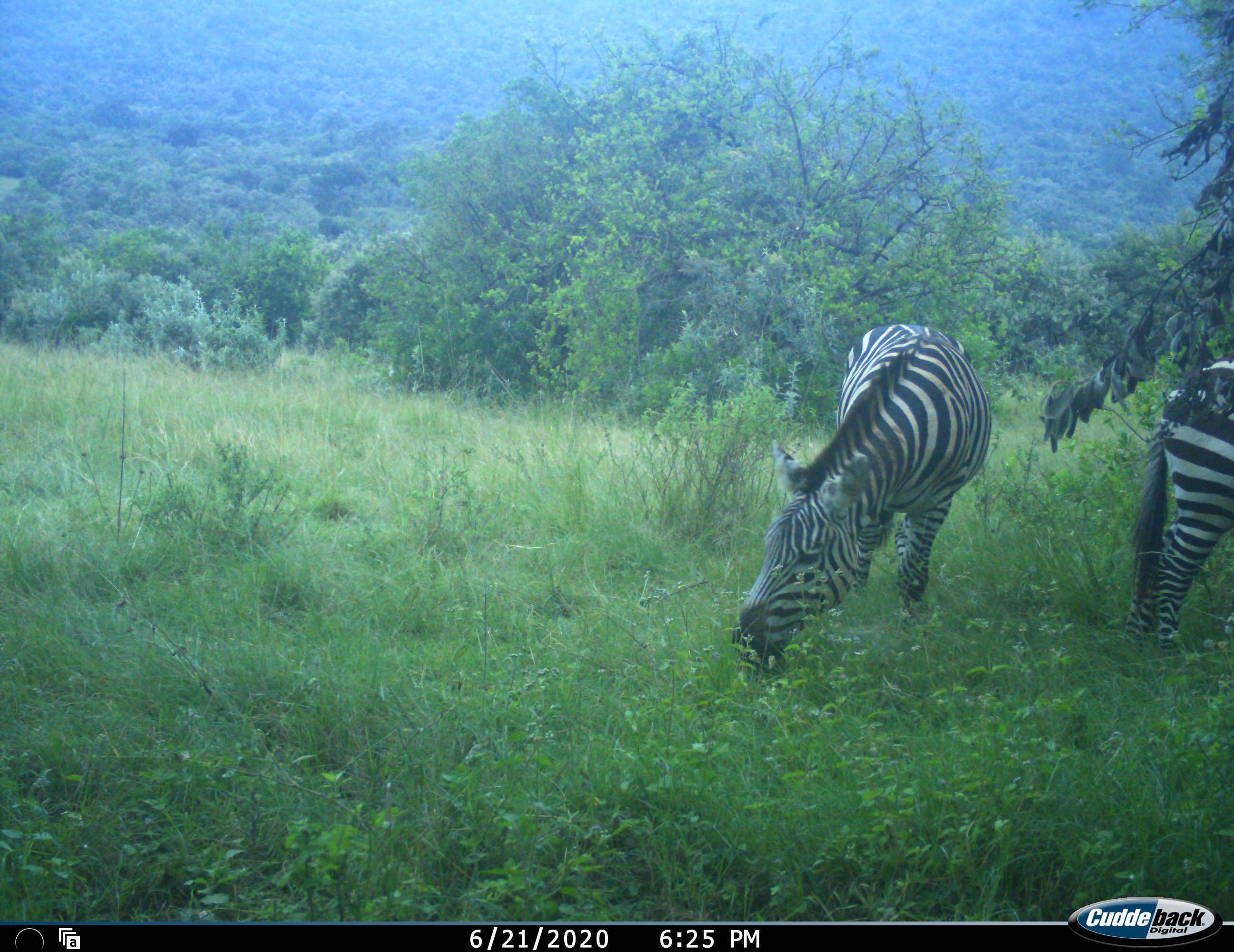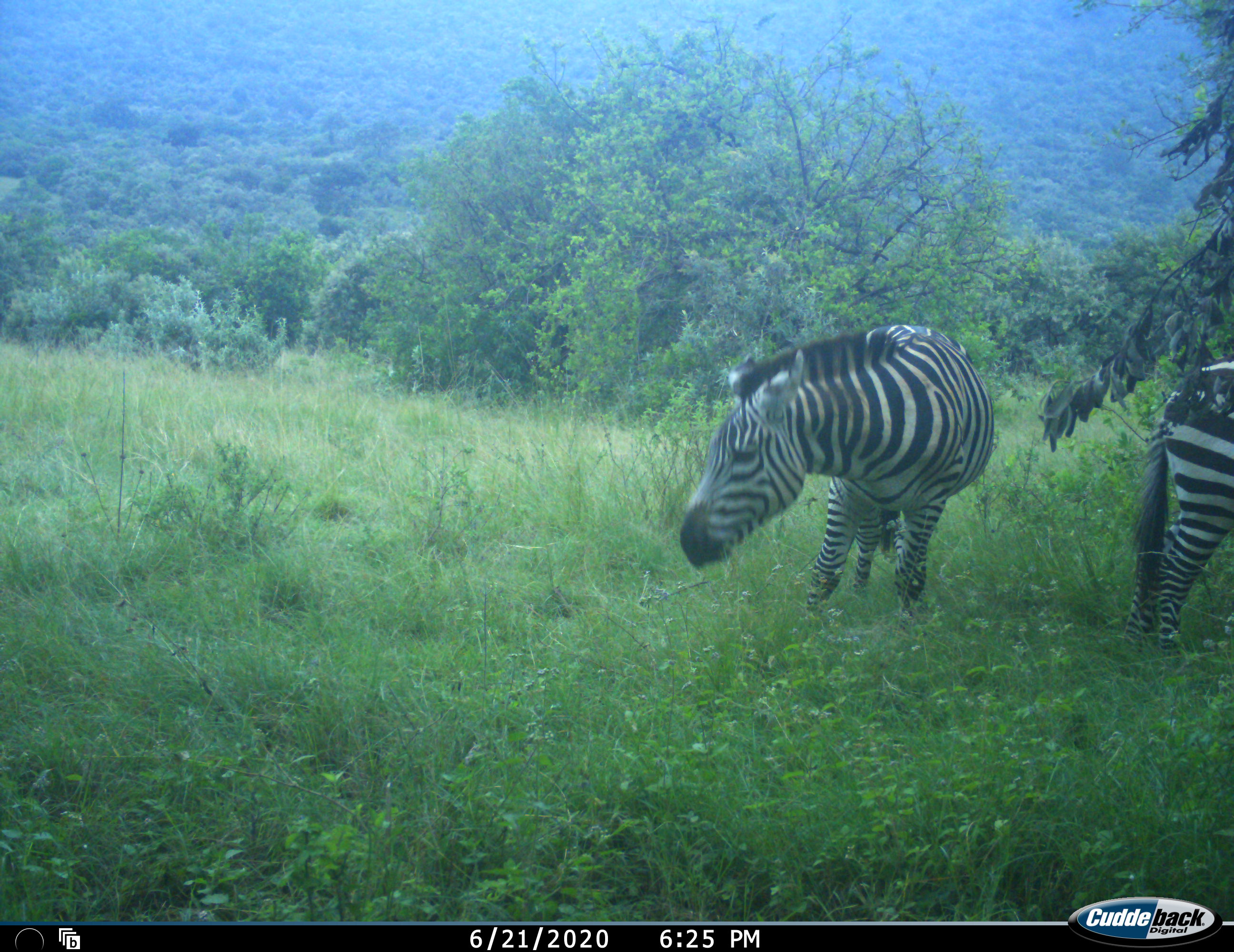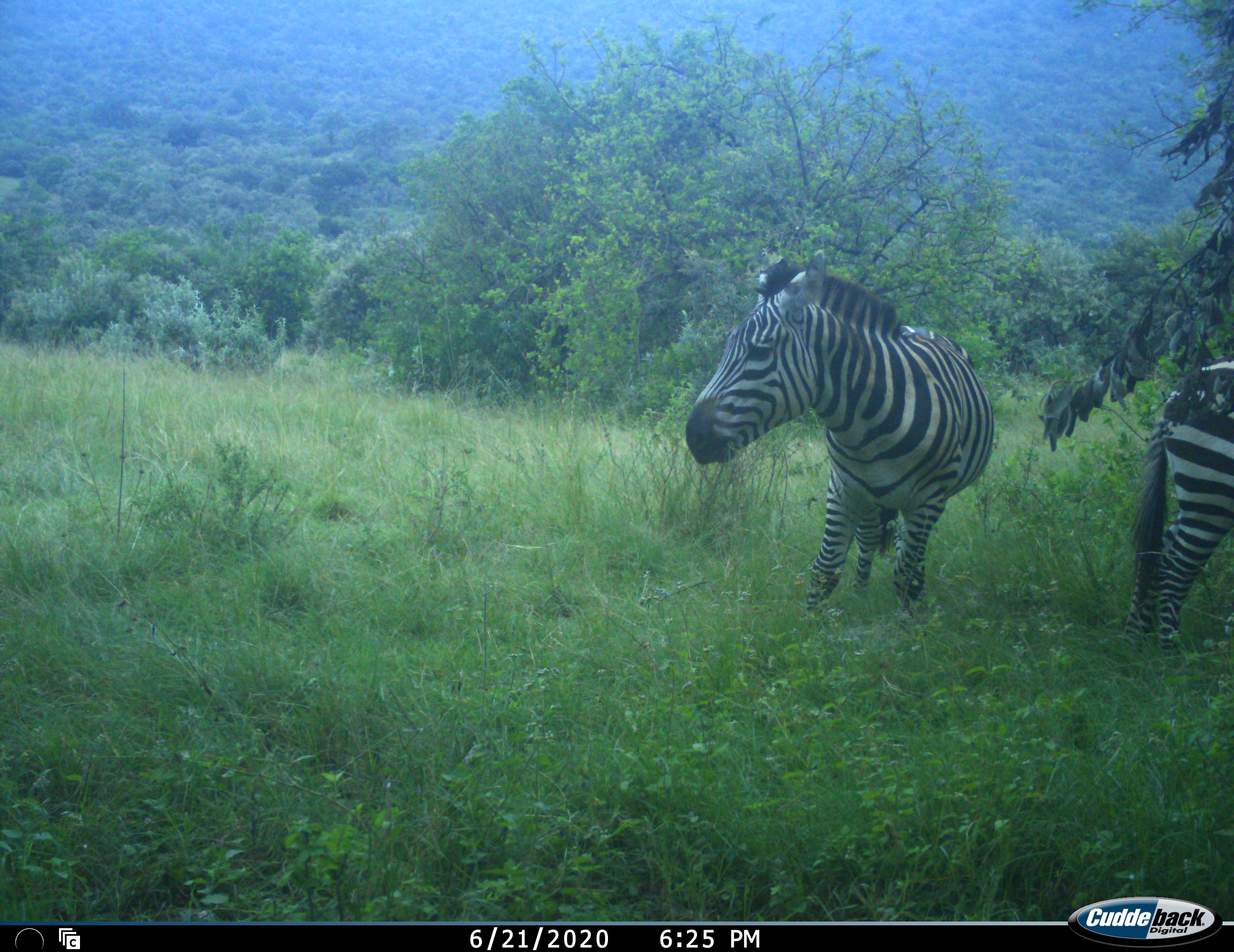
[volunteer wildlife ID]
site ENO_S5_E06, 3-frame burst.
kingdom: Animalia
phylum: Chordata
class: Mammalia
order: Perissodactyla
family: Equidae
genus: Equus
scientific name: Equus quagga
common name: plains zebra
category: zebraplains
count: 2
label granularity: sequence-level